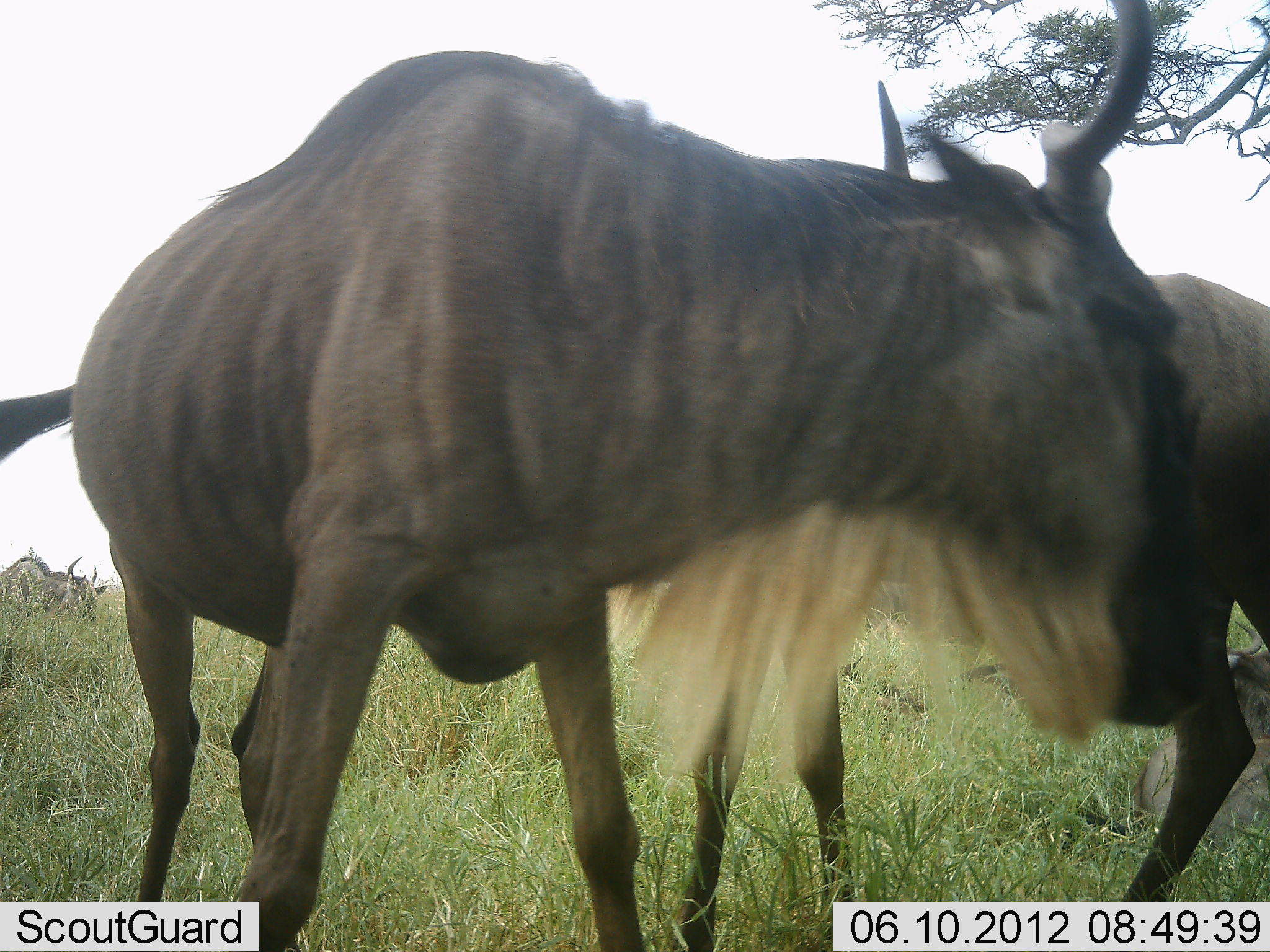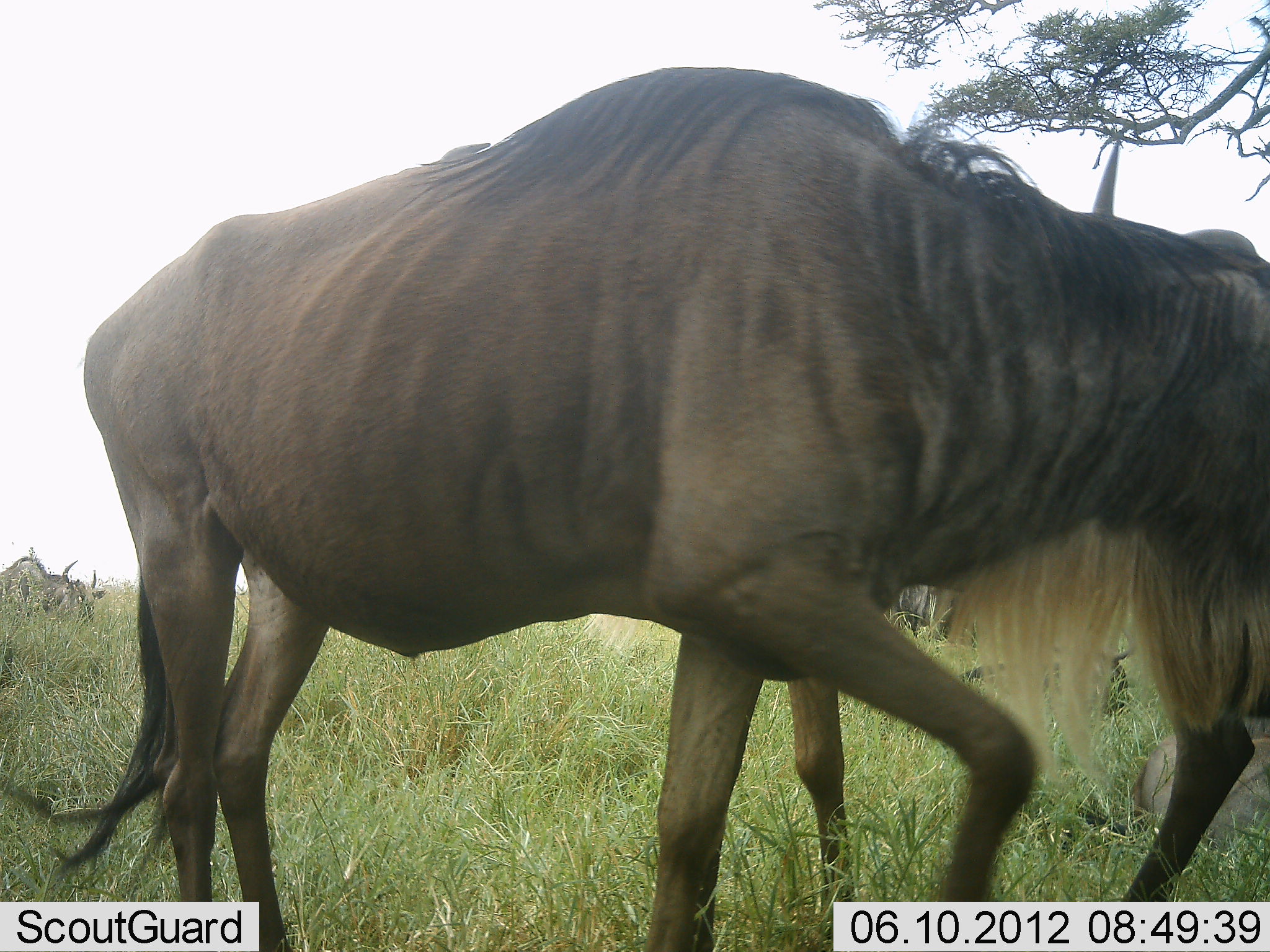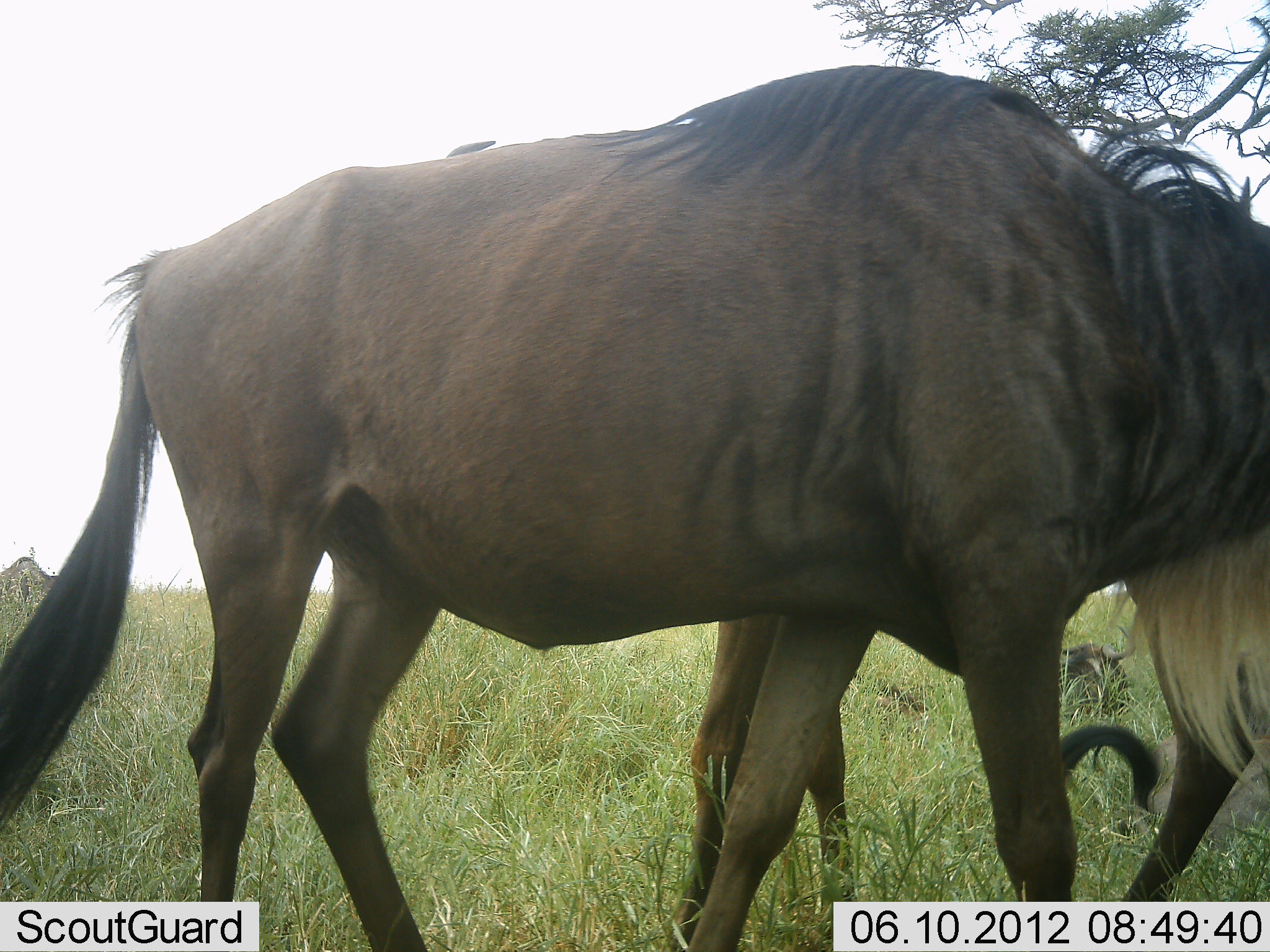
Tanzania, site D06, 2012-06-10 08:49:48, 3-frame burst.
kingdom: Animalia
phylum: Chordata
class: Mammalia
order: Artiodactyla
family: Bovidae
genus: Connochaetes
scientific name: Connochaetes taurinus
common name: blue wildebeest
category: wildebeest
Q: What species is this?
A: Wildebeest (blue wildebeest) (Connochaetes taurinus).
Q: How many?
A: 3.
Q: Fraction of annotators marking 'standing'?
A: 50%.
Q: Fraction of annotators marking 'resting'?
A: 30%.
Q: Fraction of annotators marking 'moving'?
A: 80%.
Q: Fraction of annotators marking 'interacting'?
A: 0%.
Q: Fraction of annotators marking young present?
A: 0%.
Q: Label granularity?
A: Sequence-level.